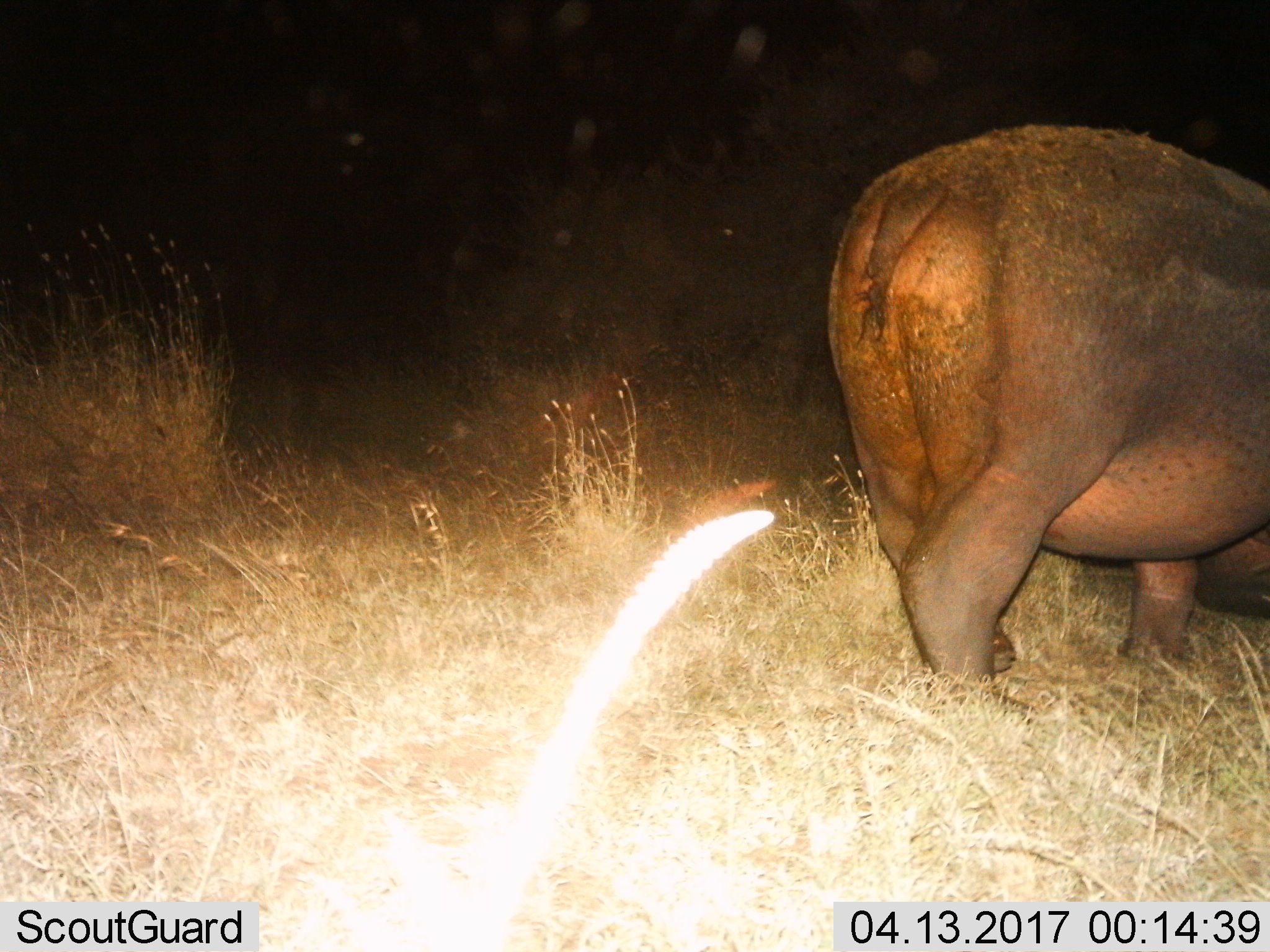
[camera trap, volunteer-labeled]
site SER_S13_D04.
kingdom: Animalia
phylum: Chordata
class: Mammalia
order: Artiodactyla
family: Hippopotamidae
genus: Hippopotamus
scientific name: Hippopotamus amphibius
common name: hippopotamus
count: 1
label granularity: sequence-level